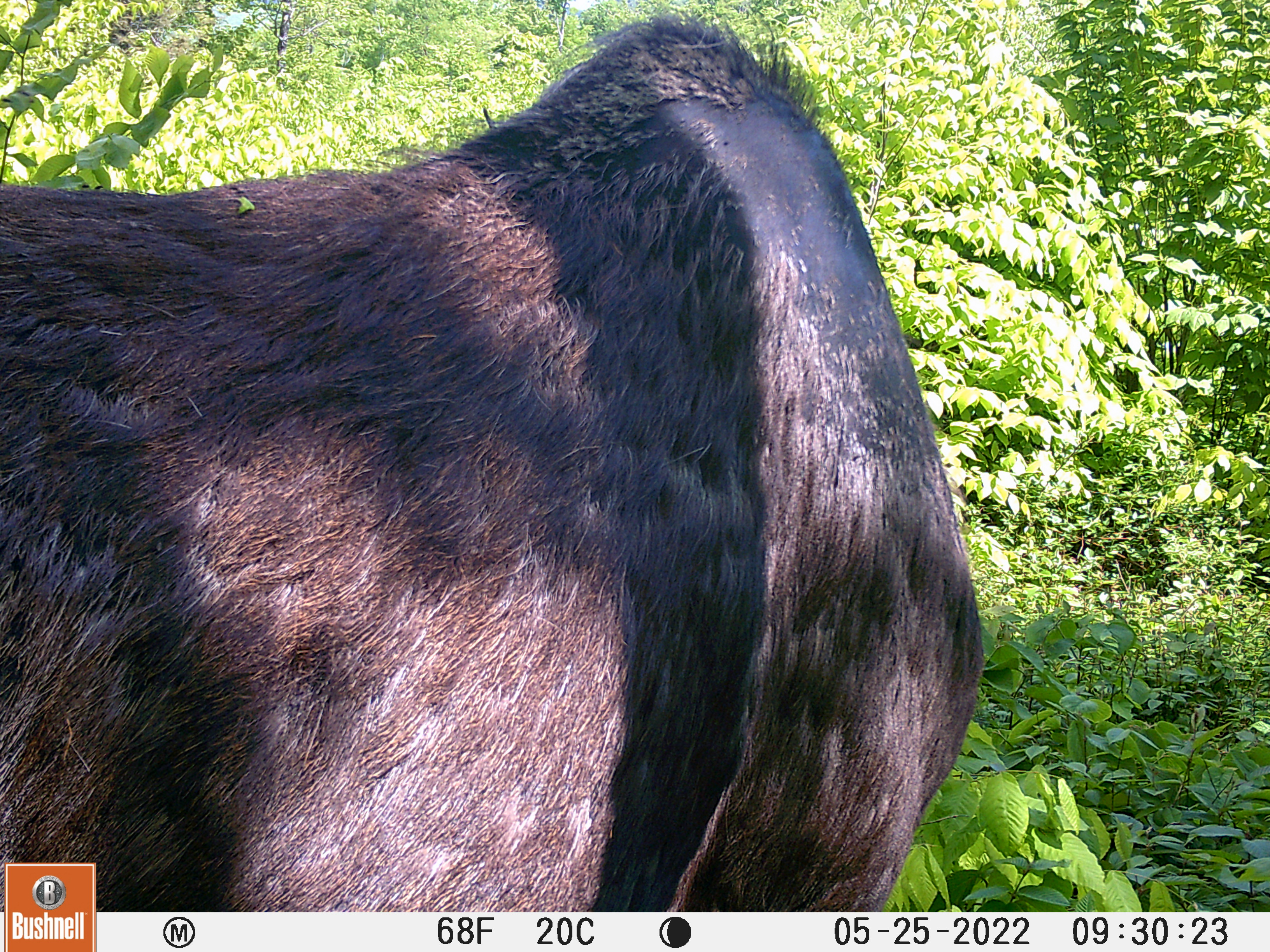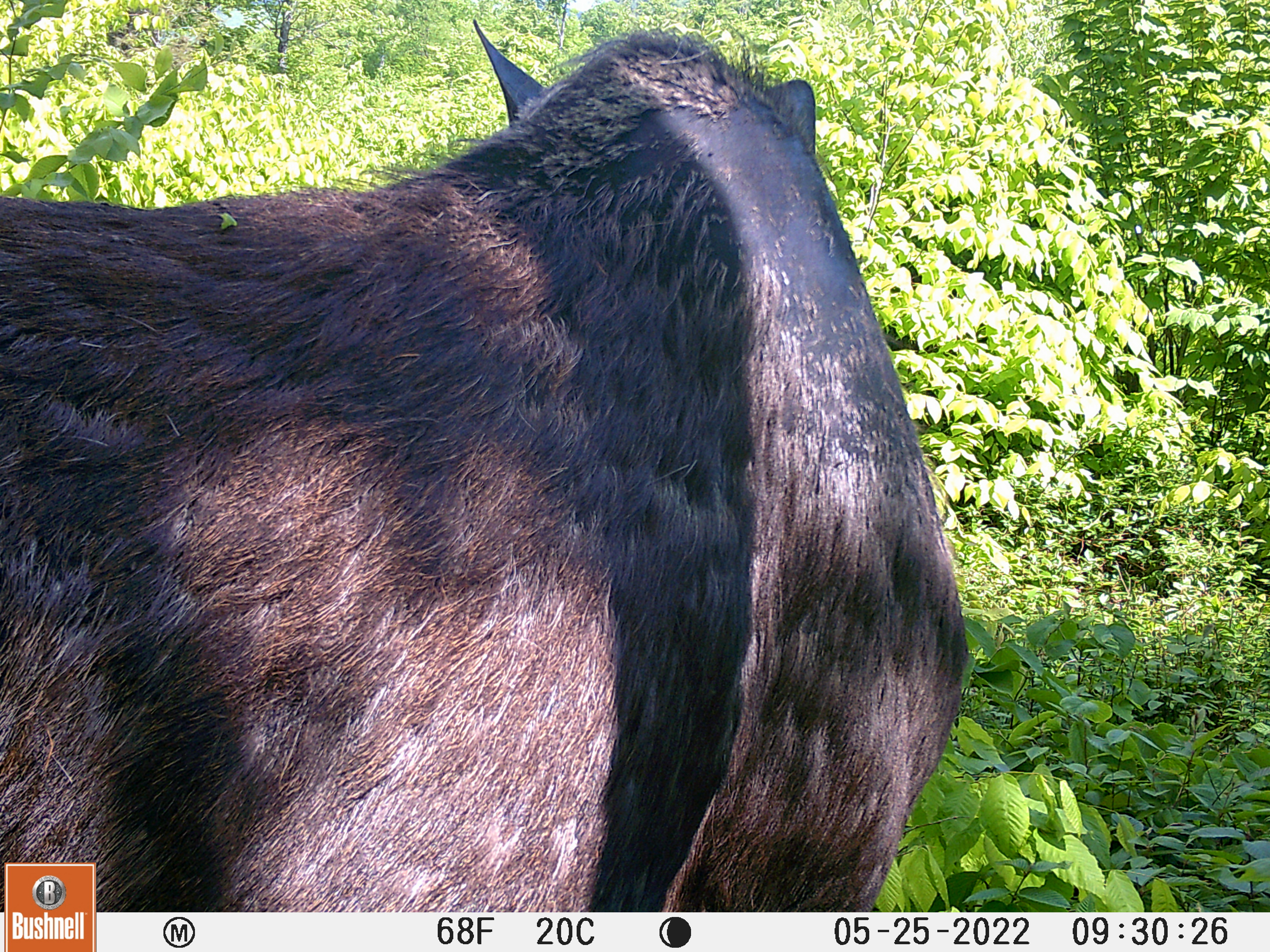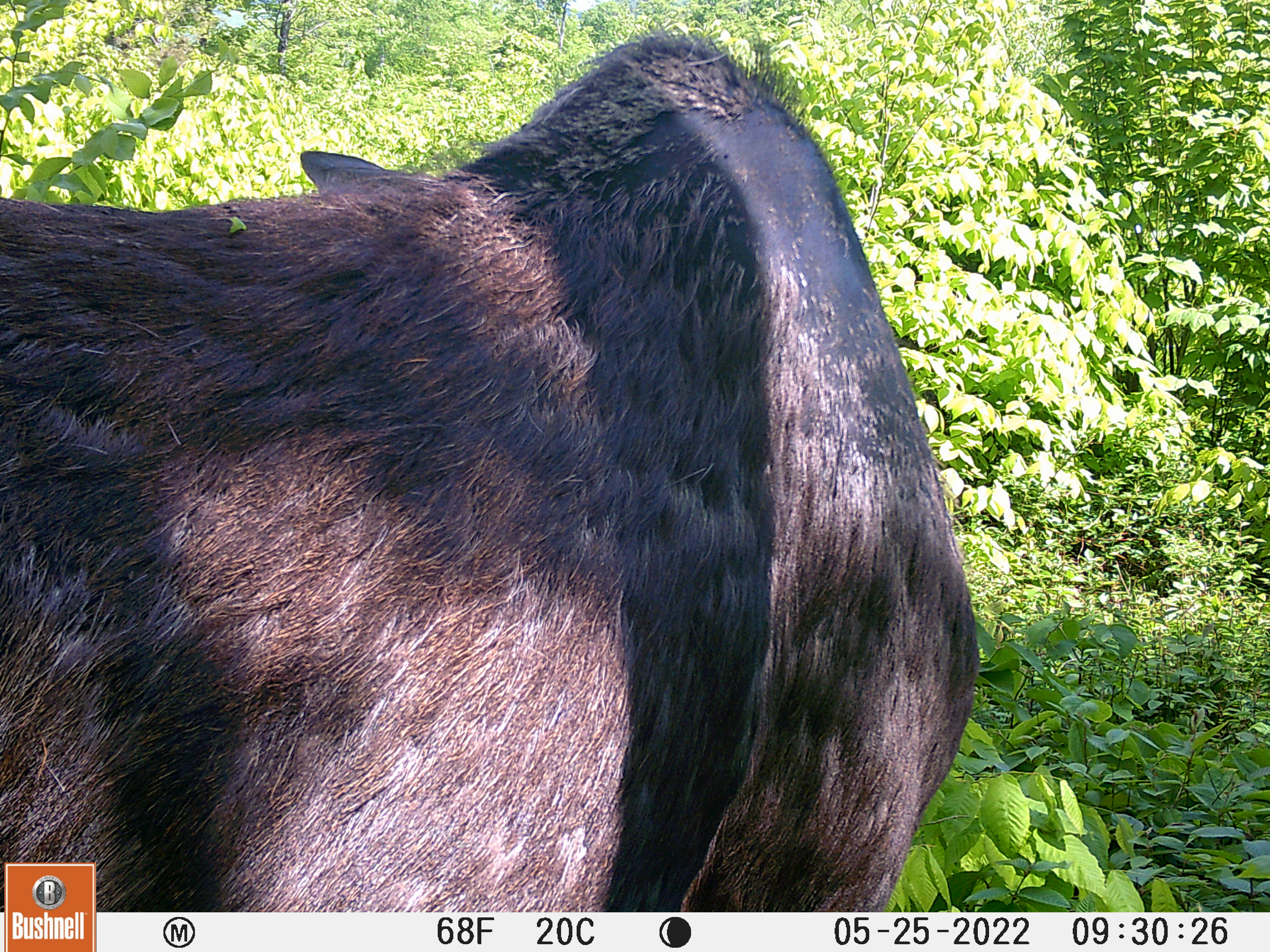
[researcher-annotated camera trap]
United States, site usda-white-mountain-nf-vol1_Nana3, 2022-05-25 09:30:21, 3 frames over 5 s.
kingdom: Animalia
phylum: Chordata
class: Mammalia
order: Artiodactyla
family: Cervidae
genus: Alces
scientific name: Alces alces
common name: moose